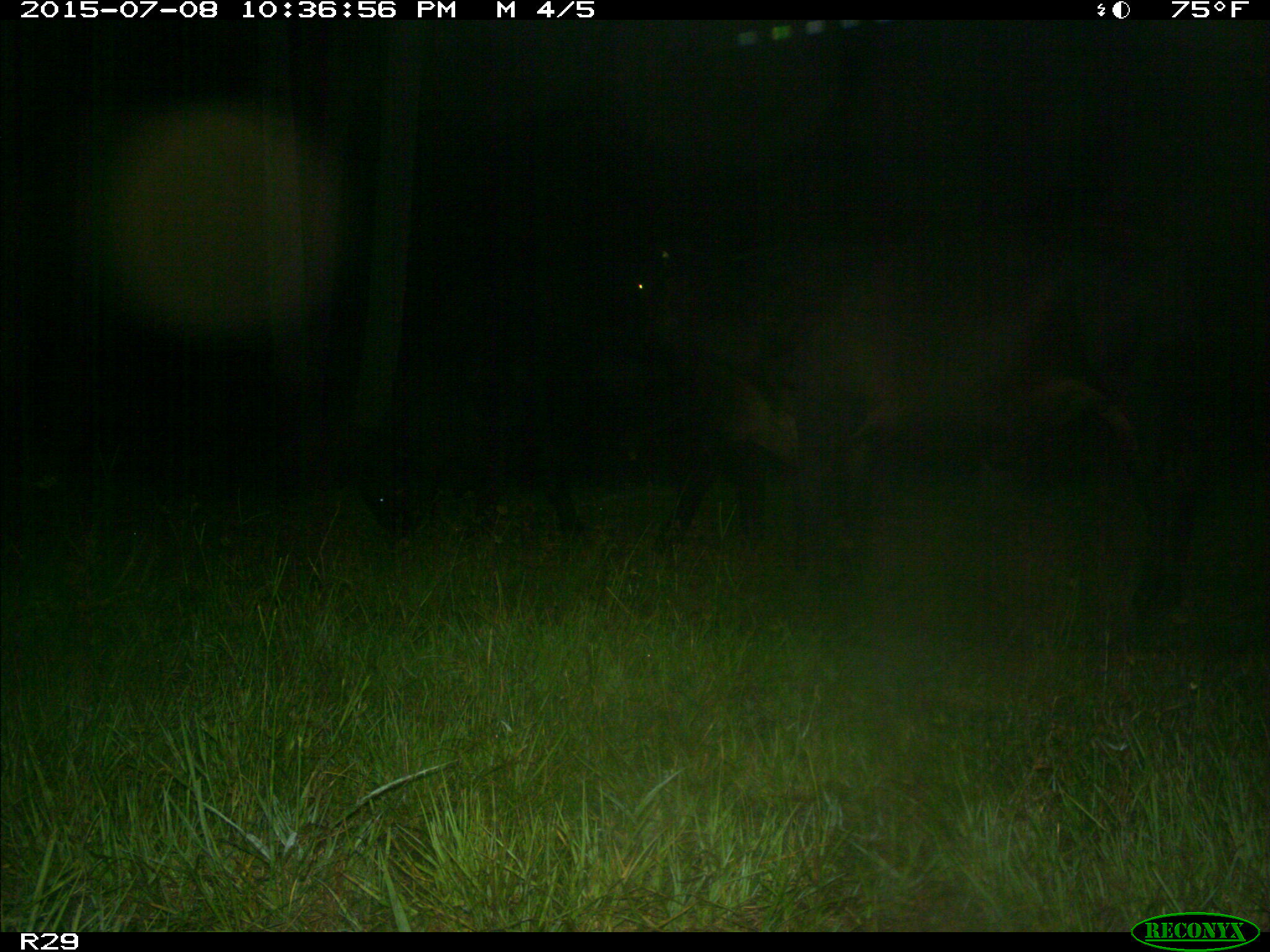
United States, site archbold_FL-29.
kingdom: Animalia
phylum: Chordata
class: Mammalia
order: Artiodactyla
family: Bovidae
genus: Bos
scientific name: Bos taurus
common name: domestic cow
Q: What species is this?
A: Bos taurus (domestic cow).